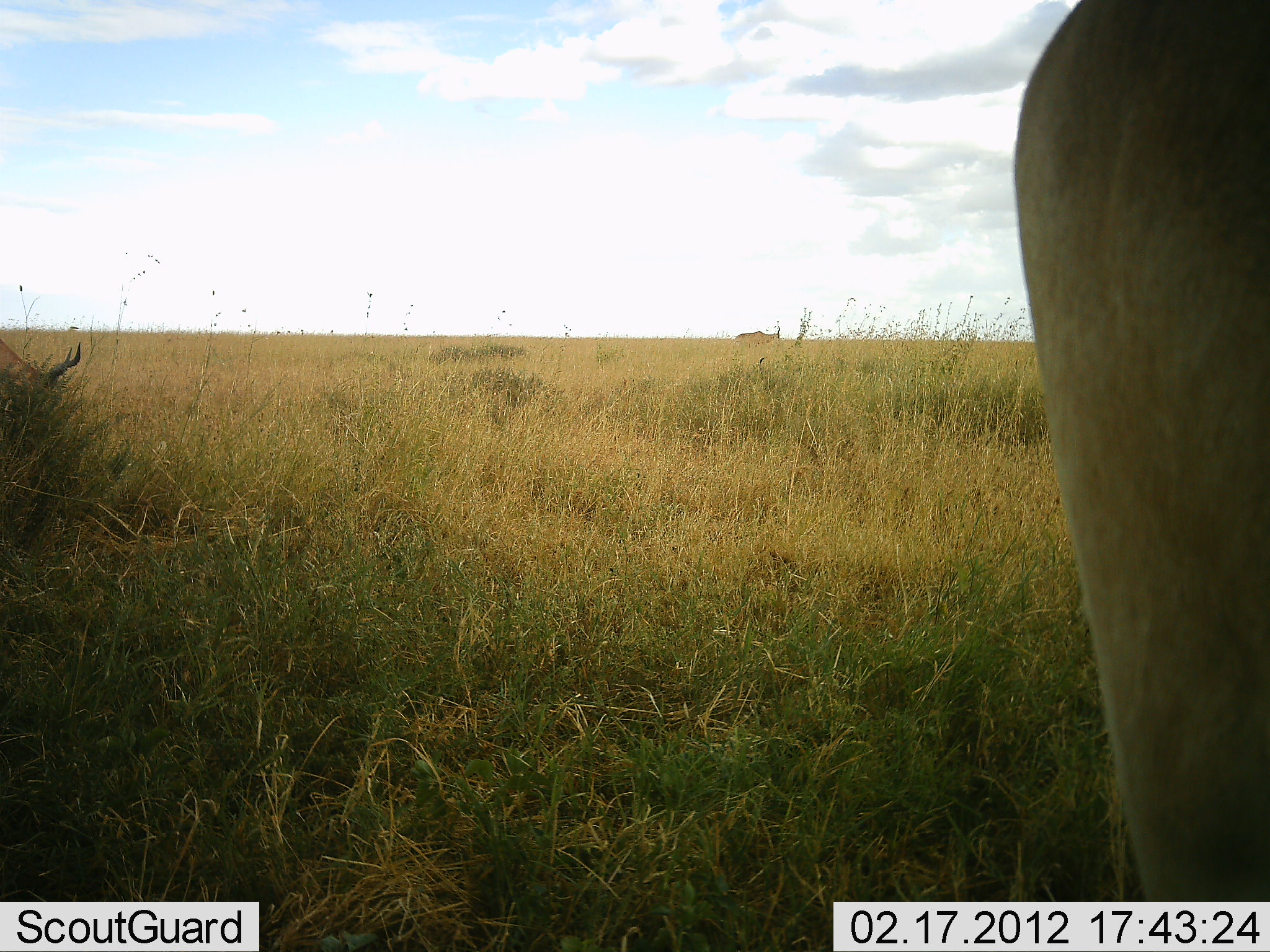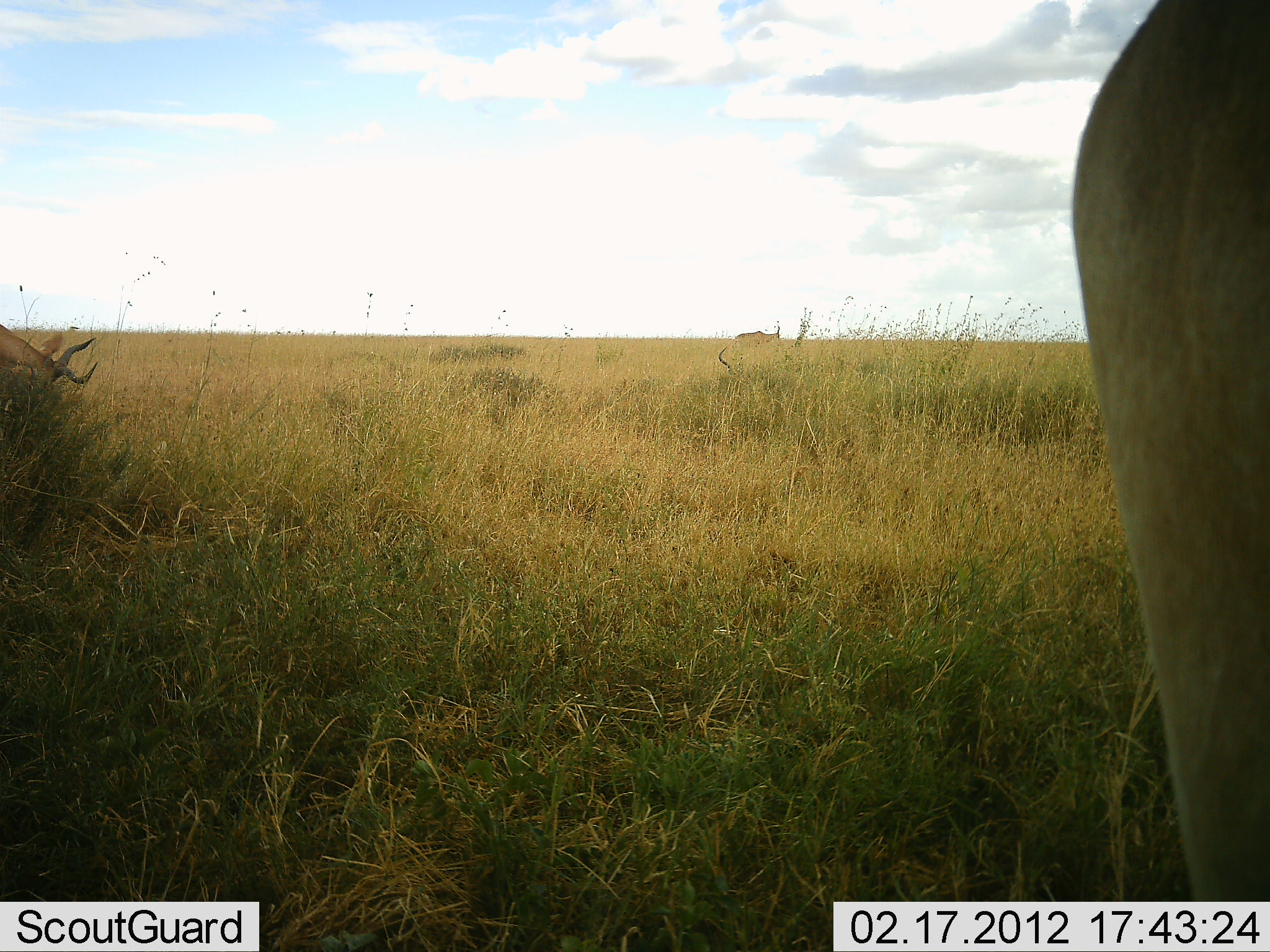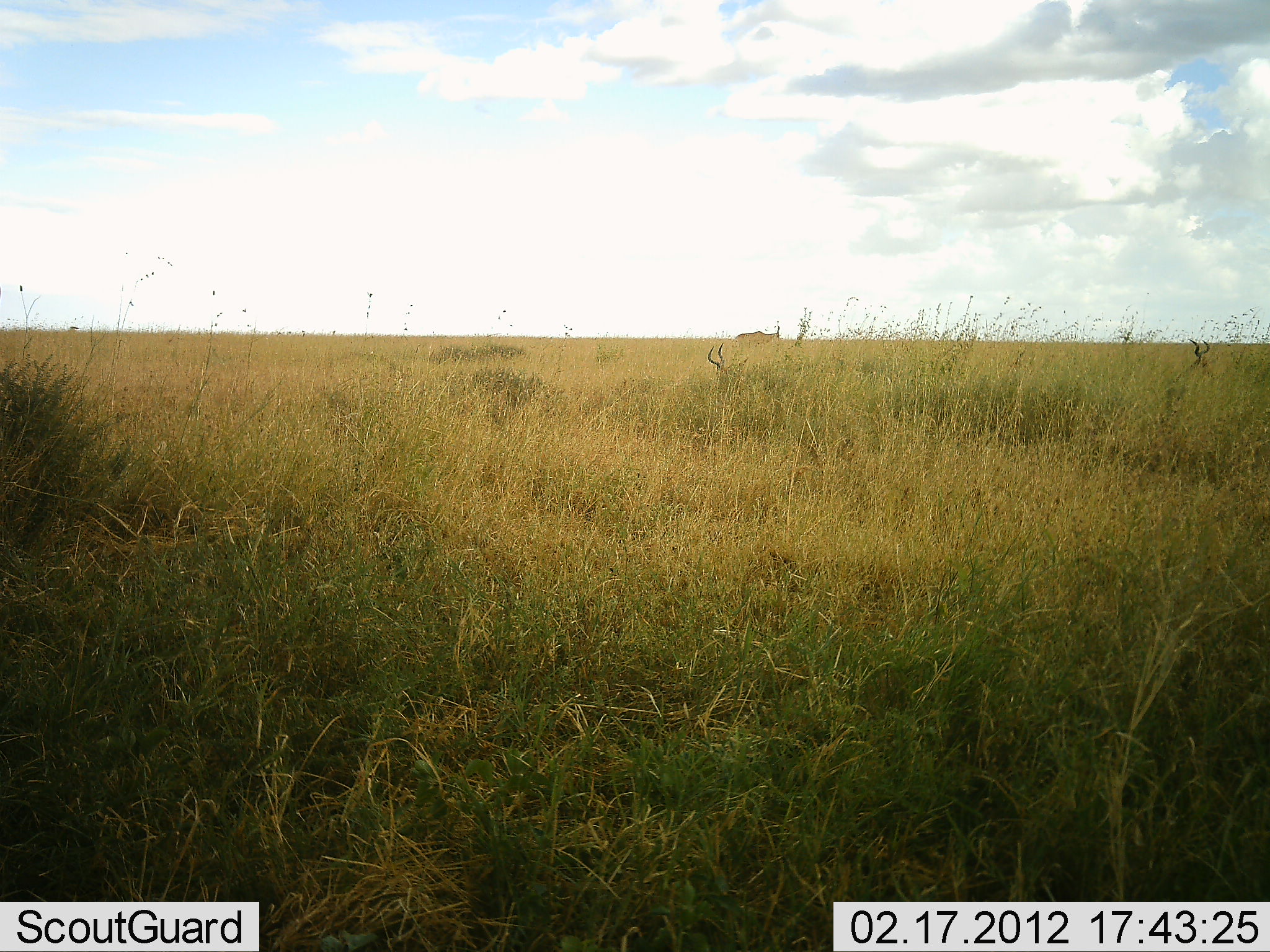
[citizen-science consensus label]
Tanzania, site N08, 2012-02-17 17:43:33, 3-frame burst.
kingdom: Animalia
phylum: Chordata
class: Mammalia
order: Artiodactyla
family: Bovidae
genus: Alcelaphus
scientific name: Alcelaphus buselaphus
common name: hartebeest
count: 4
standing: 80%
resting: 60%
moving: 15%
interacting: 0%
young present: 0%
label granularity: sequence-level